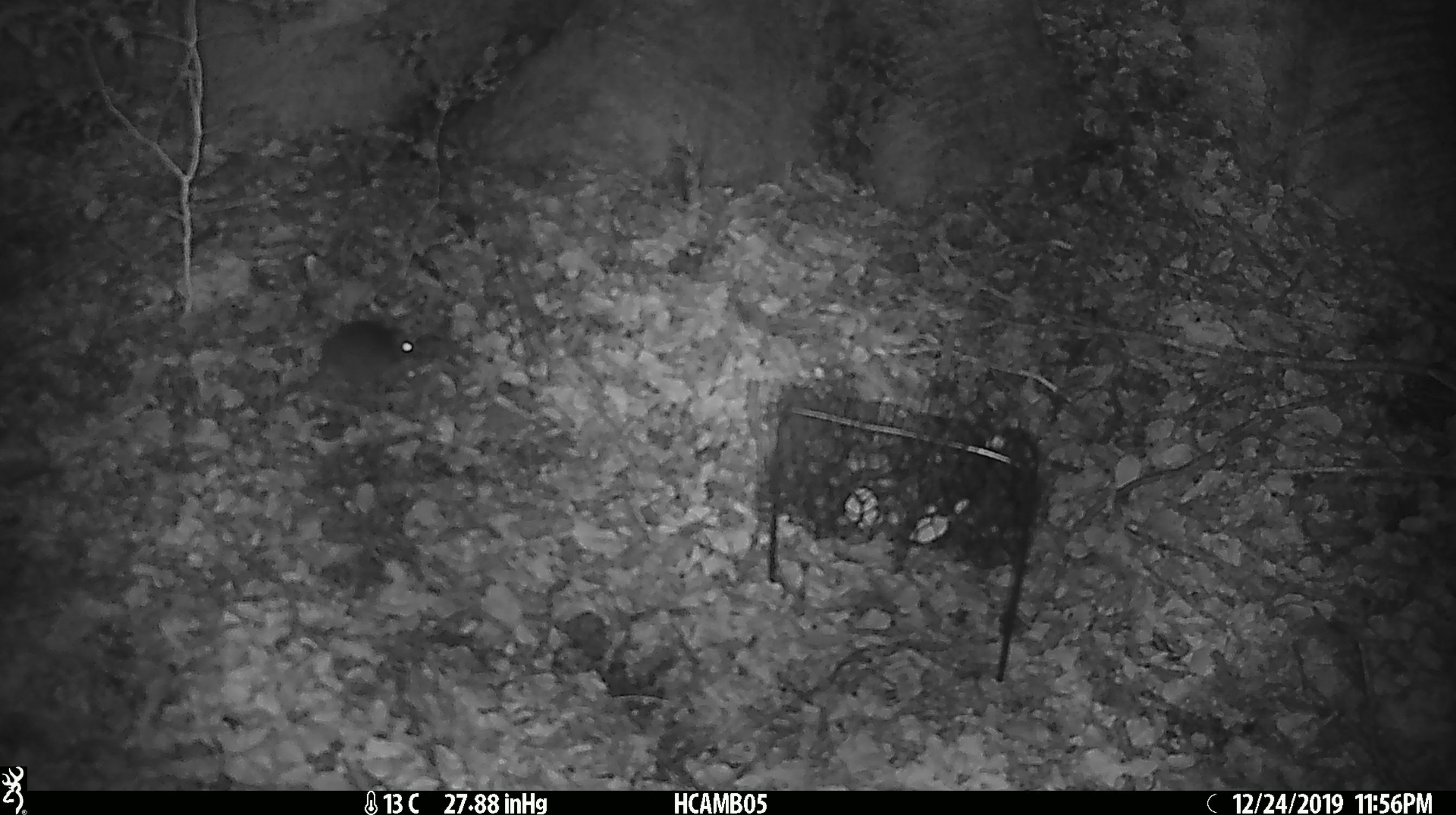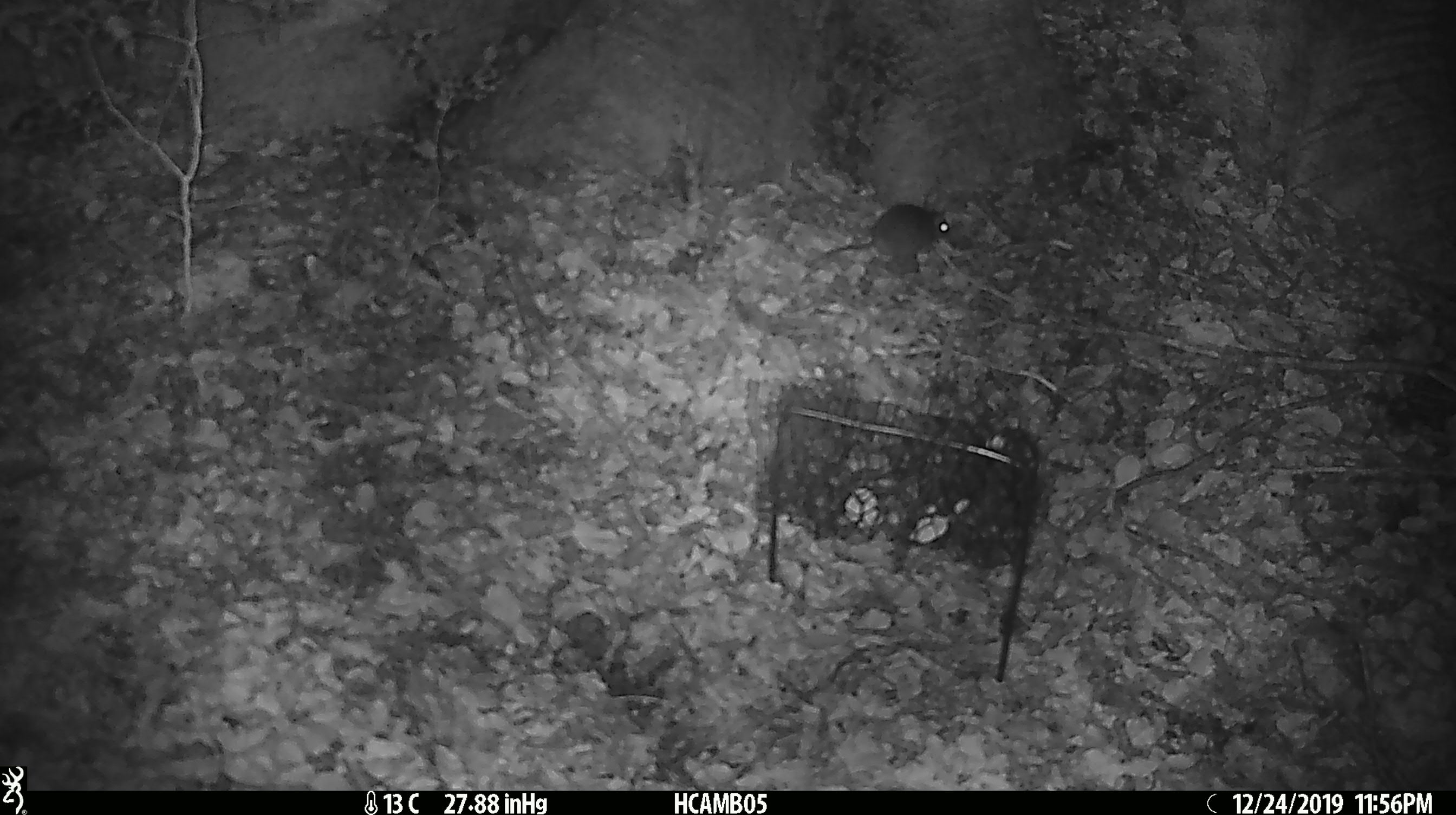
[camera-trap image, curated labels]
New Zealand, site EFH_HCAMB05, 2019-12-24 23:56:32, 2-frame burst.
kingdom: Animalia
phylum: Chordata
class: Mammalia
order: Rodentia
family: Muridae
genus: Mus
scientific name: Mus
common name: mouse